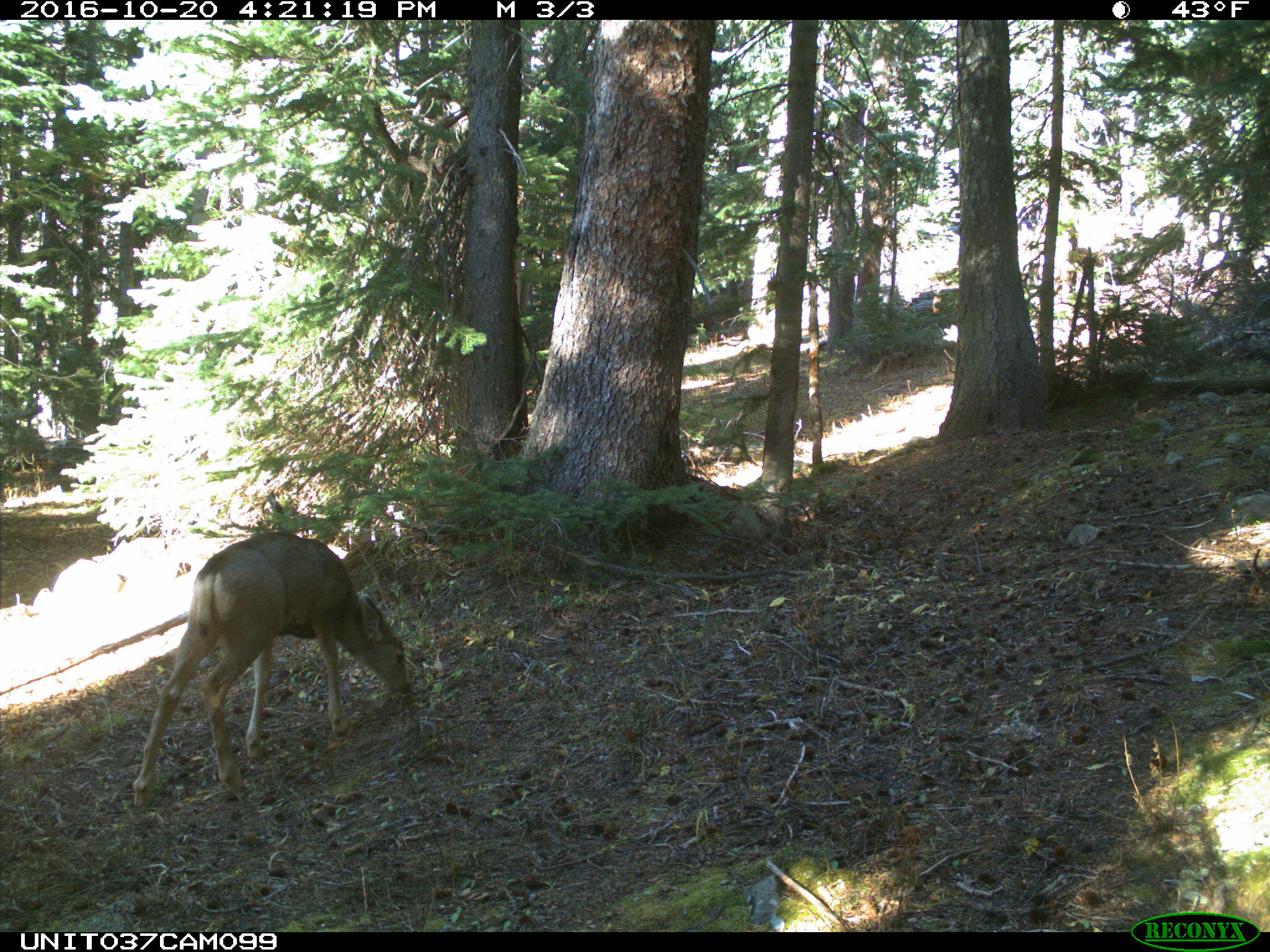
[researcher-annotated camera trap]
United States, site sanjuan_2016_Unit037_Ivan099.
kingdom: Animalia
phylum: Chordata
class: Mammalia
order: Artiodactyla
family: Cervidae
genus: Odocoileus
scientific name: Odocoileus hemionus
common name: mule deer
Odocoileus hemionus (mule deer).